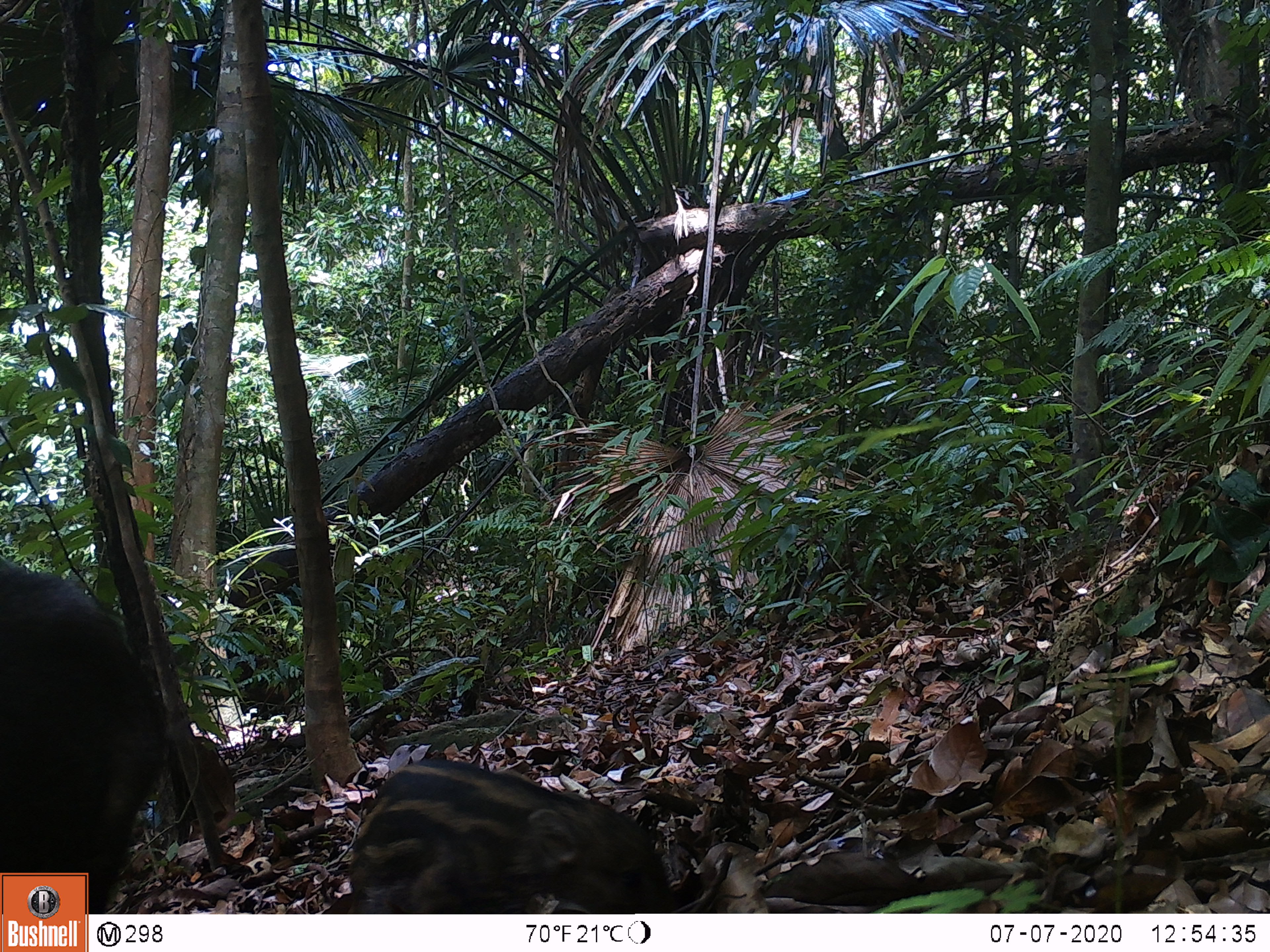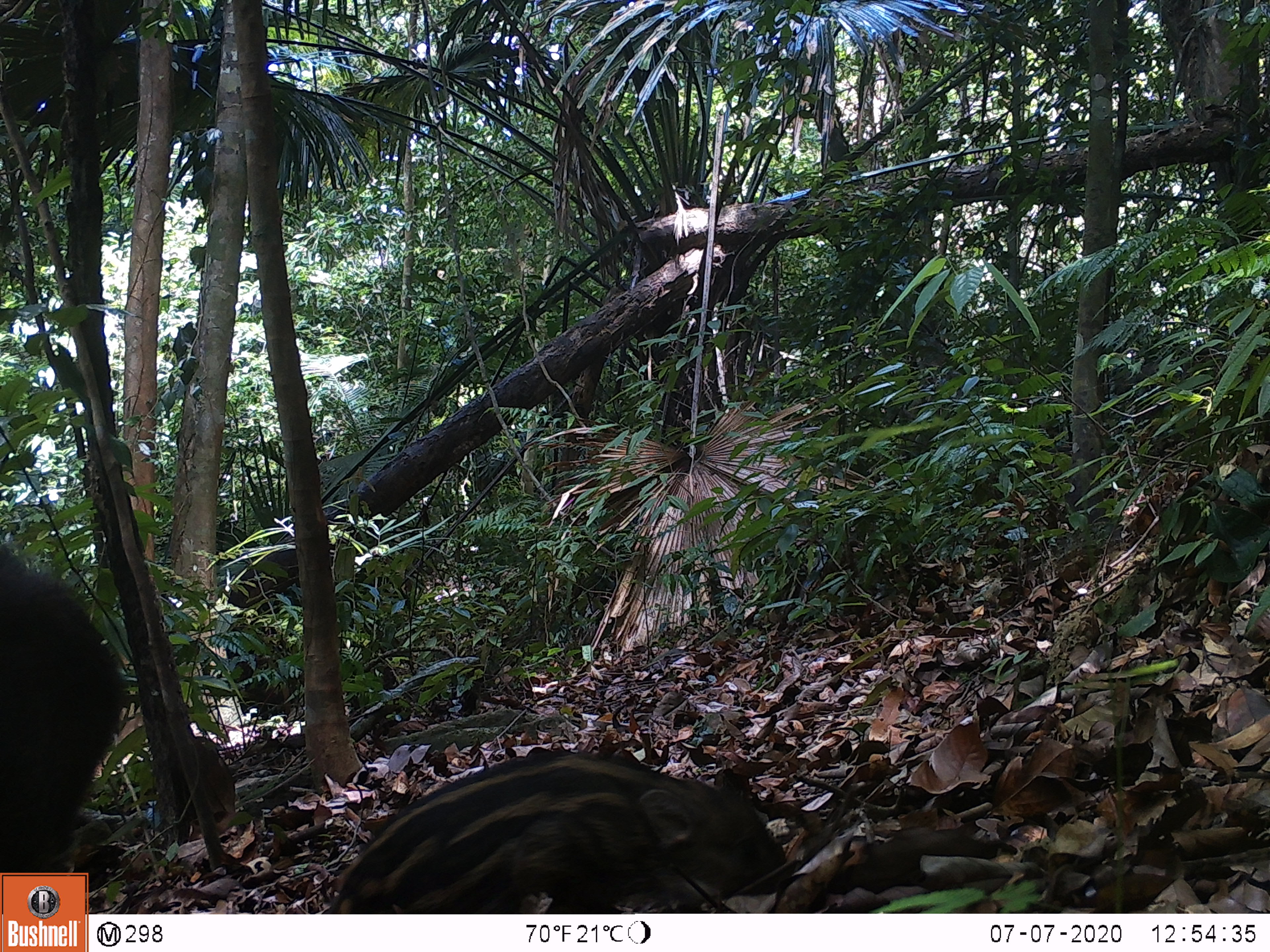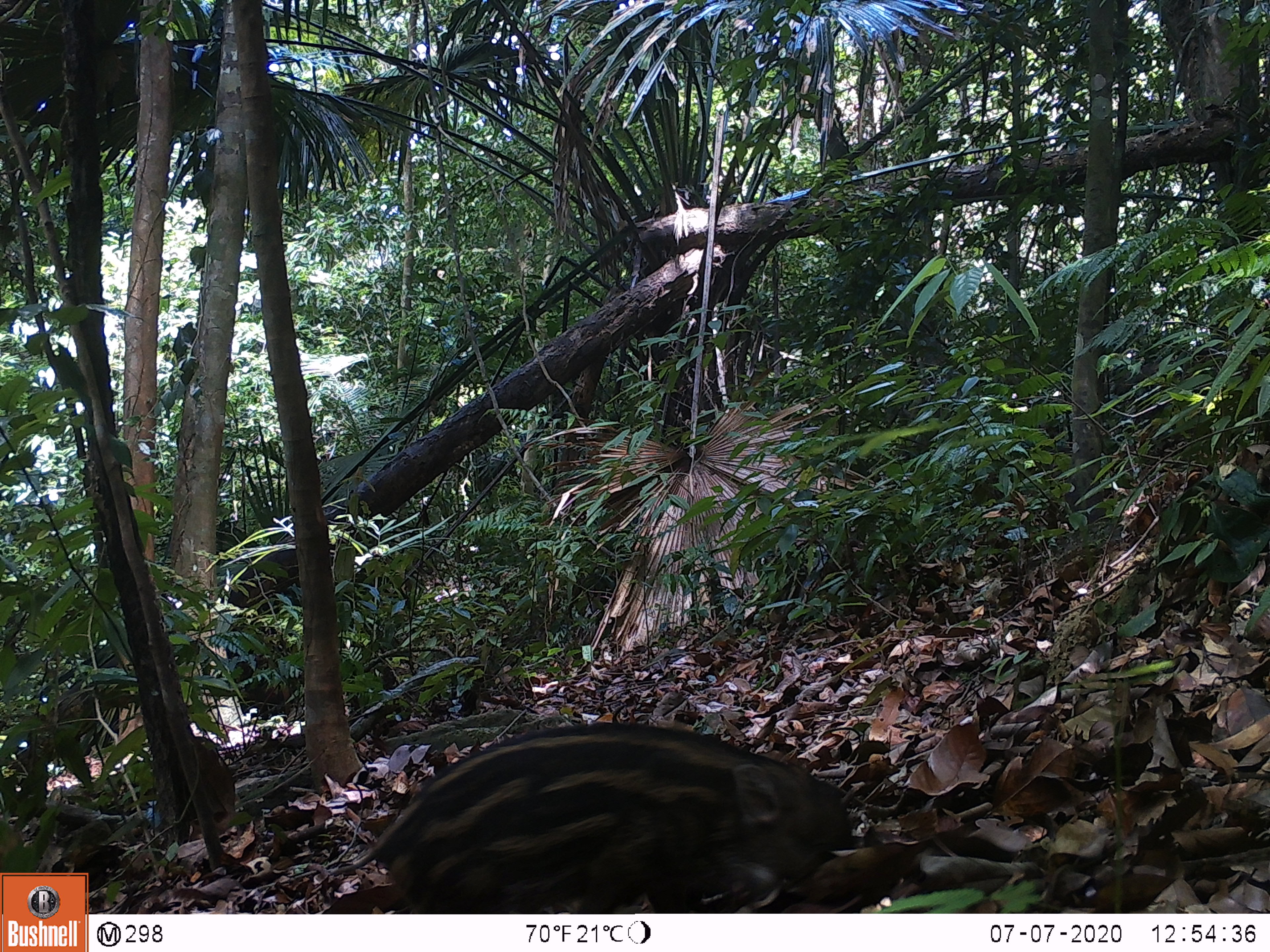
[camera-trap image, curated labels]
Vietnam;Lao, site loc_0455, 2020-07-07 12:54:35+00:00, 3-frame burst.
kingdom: Animalia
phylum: Chordata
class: Mammalia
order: Artiodactyla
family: Suidae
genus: Sus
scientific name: Sus scrofa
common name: eurasian wild pig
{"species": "eurasian wild pig (Sus scrofa)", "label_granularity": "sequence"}